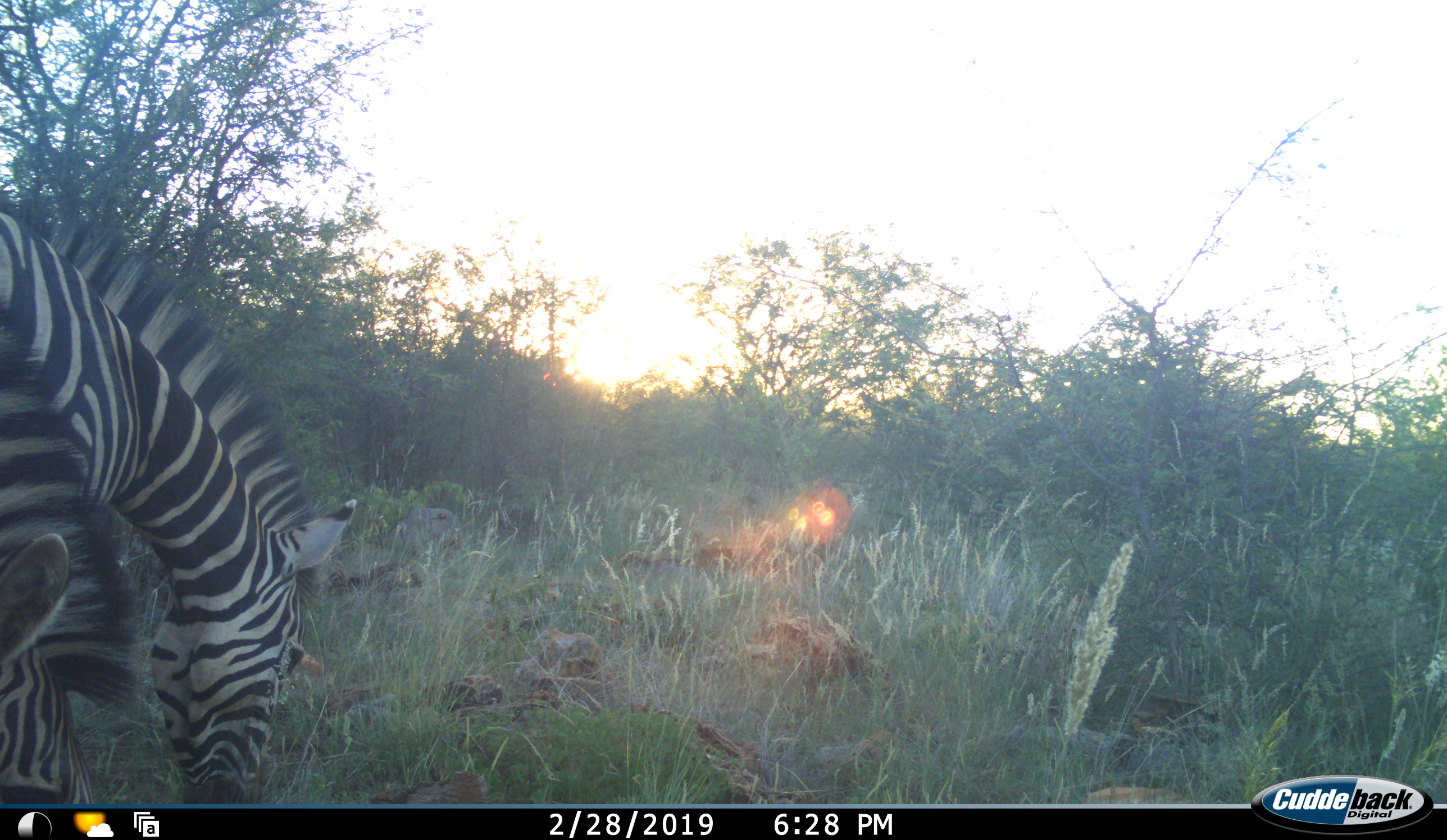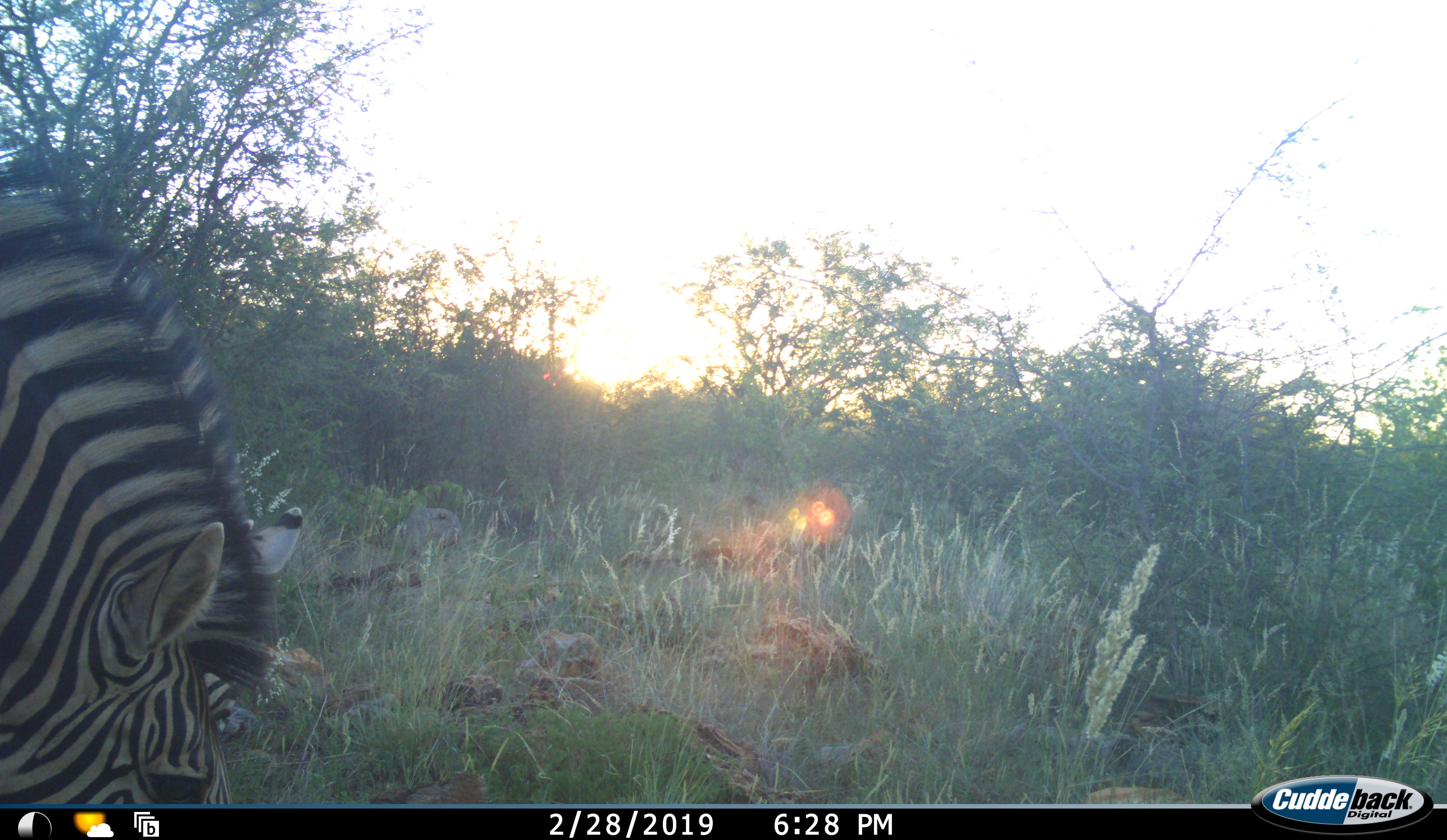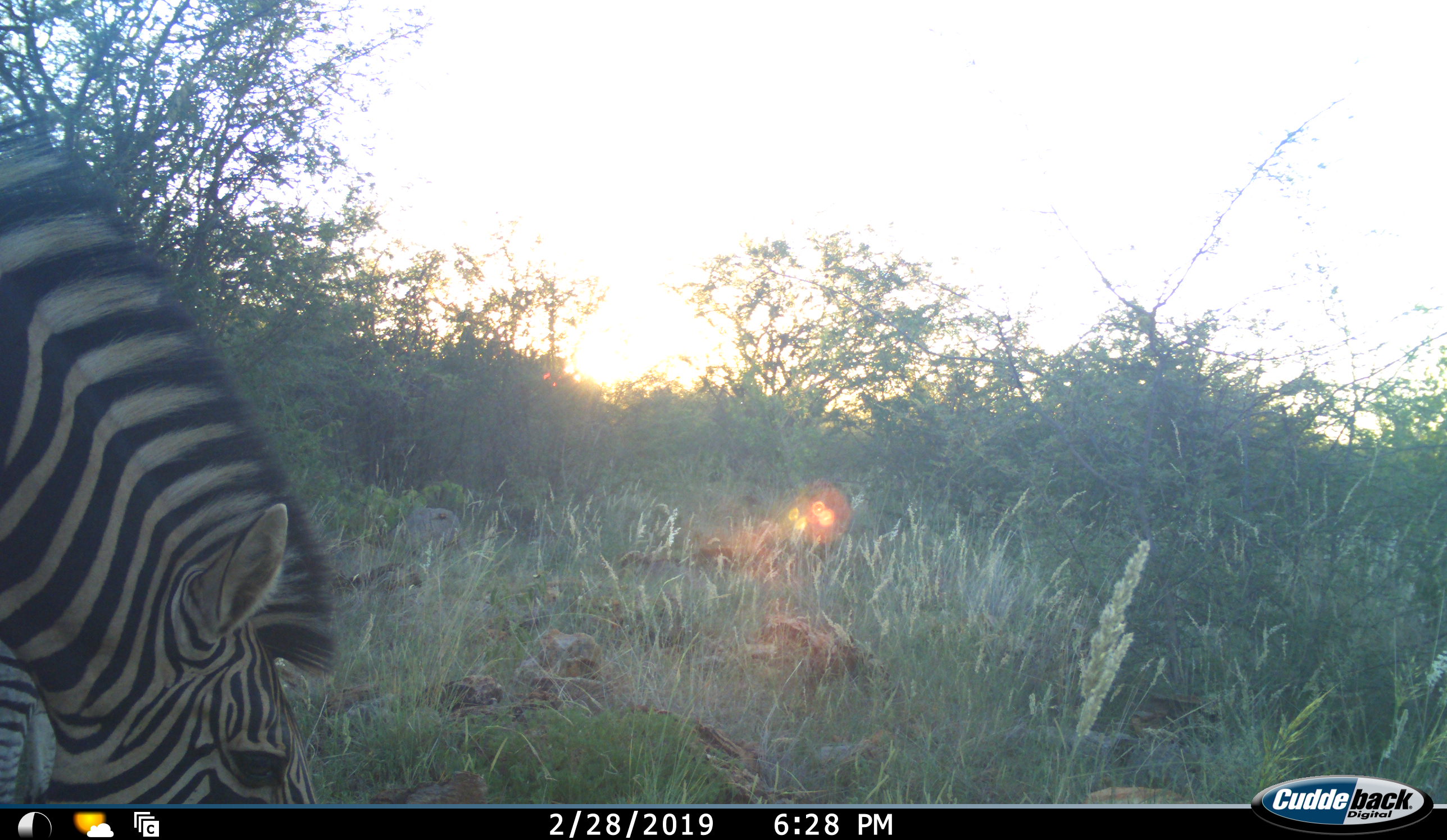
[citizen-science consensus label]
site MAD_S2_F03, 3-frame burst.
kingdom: Animalia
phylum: Chordata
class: Mammalia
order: Perissodactyla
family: Equidae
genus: Equus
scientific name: Equus quagga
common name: plains zebra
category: zebraplains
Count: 2.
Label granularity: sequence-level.